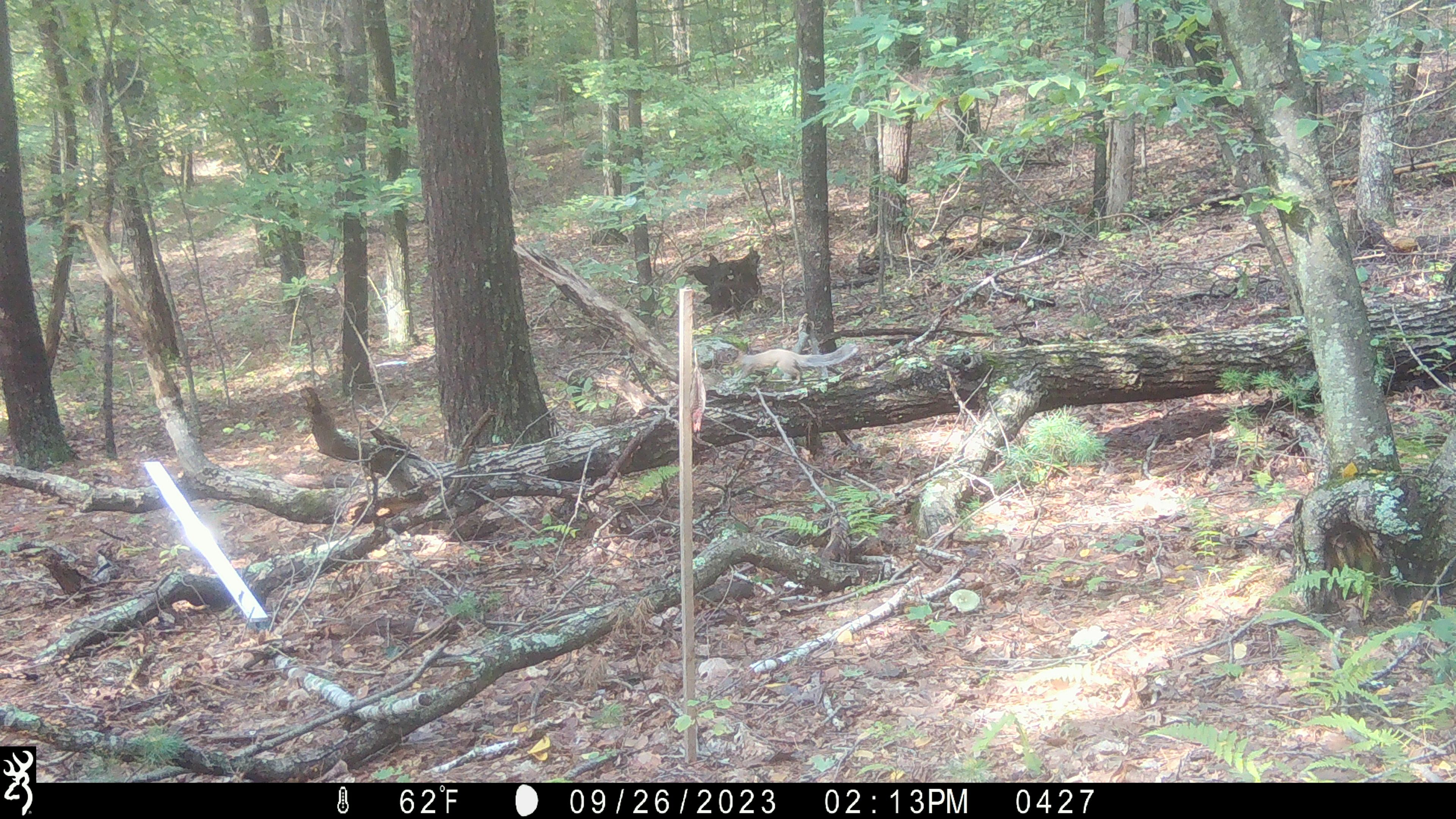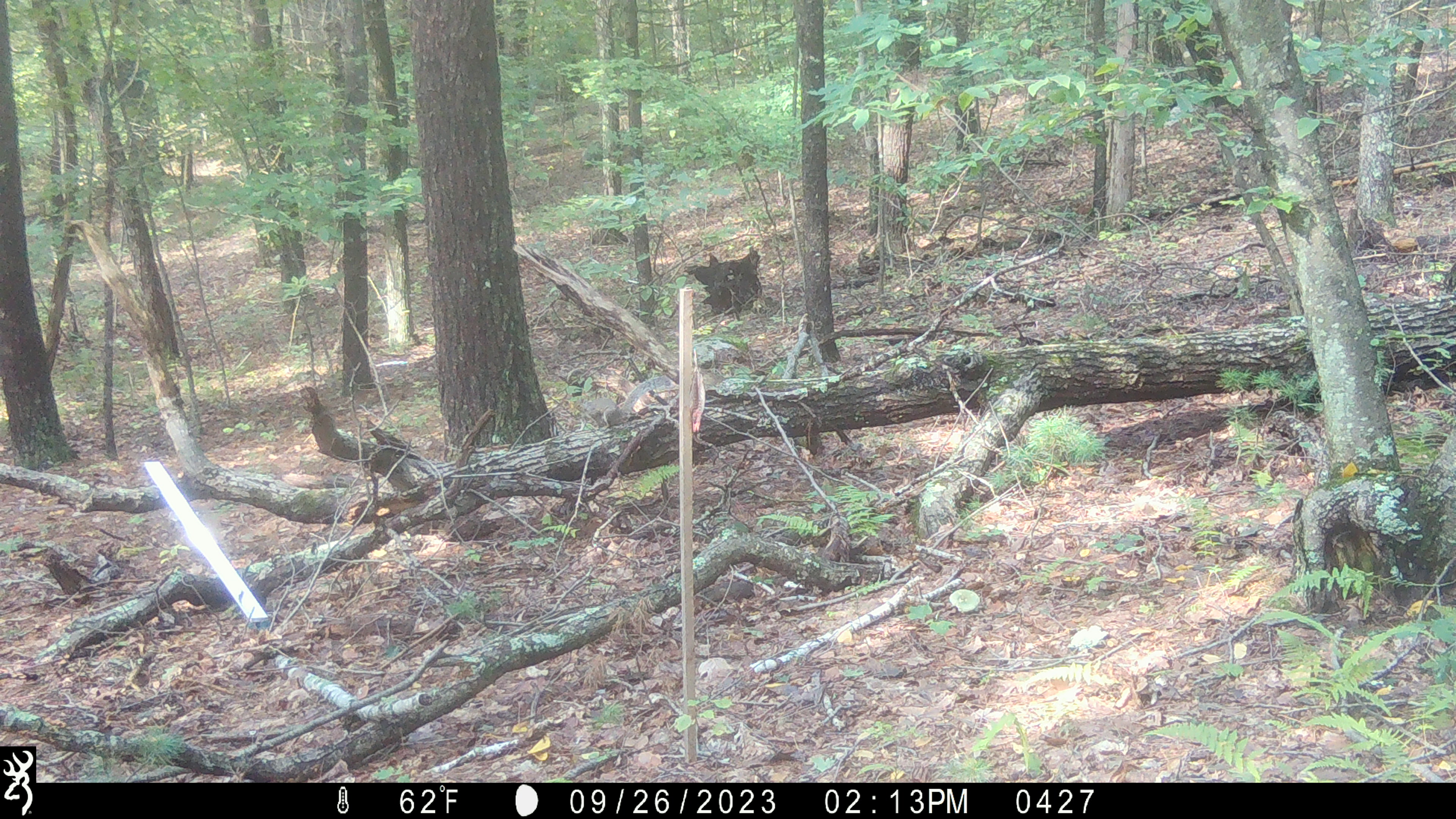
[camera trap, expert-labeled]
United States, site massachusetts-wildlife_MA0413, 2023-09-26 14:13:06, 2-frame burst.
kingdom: Animalia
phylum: Chordata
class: Mammalia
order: Rodentia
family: Sciuridae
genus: Sciurus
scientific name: Sciurus carolinensis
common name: gray squirrel